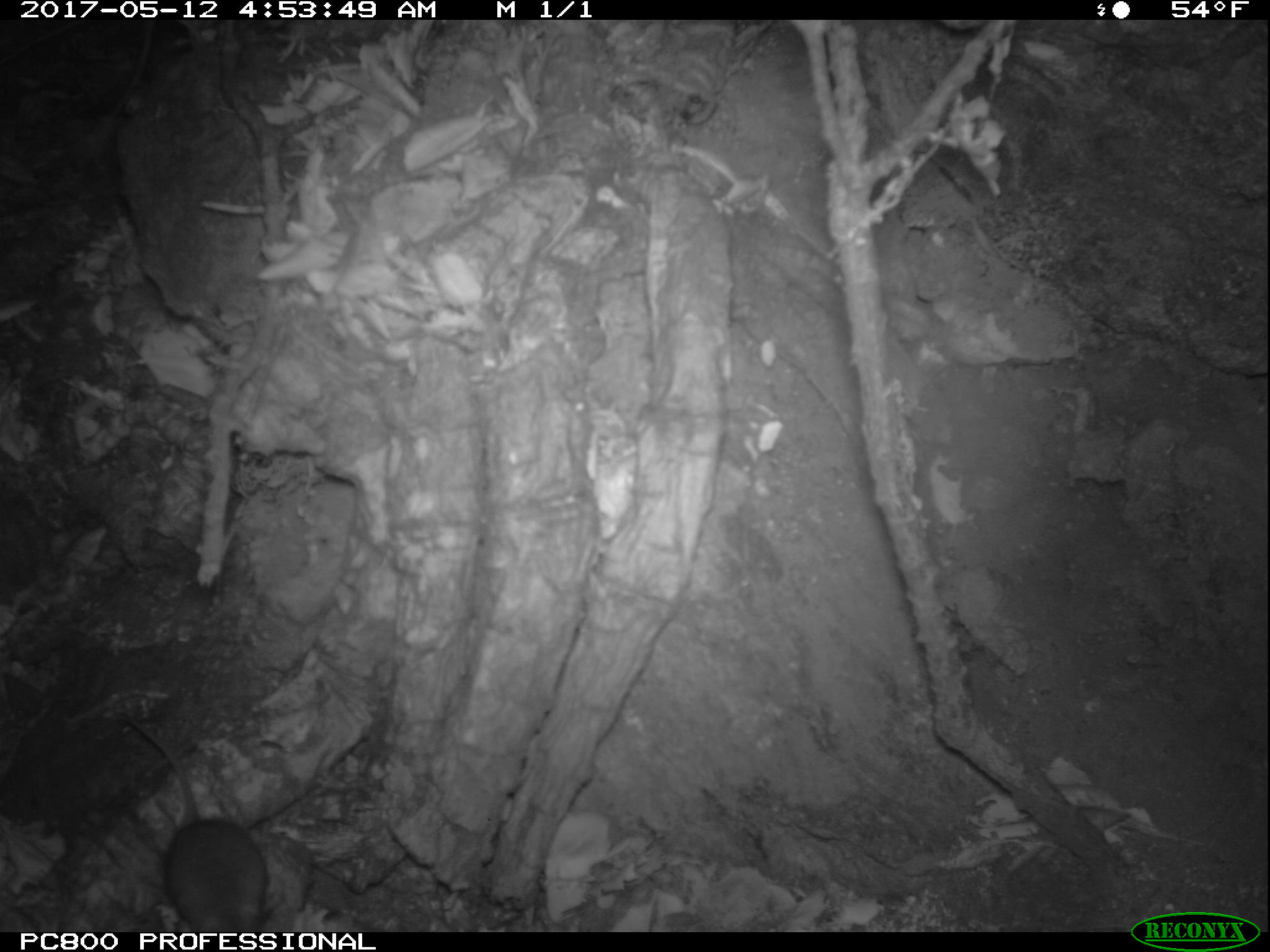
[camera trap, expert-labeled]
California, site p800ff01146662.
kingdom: Animalia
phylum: Chordata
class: Mammalia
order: Rodentia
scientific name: Rodentia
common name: rodent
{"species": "rodent (Rodentia)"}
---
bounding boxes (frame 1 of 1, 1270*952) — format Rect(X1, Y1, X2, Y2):
rodent: Rect(115, 712, 269, 932)